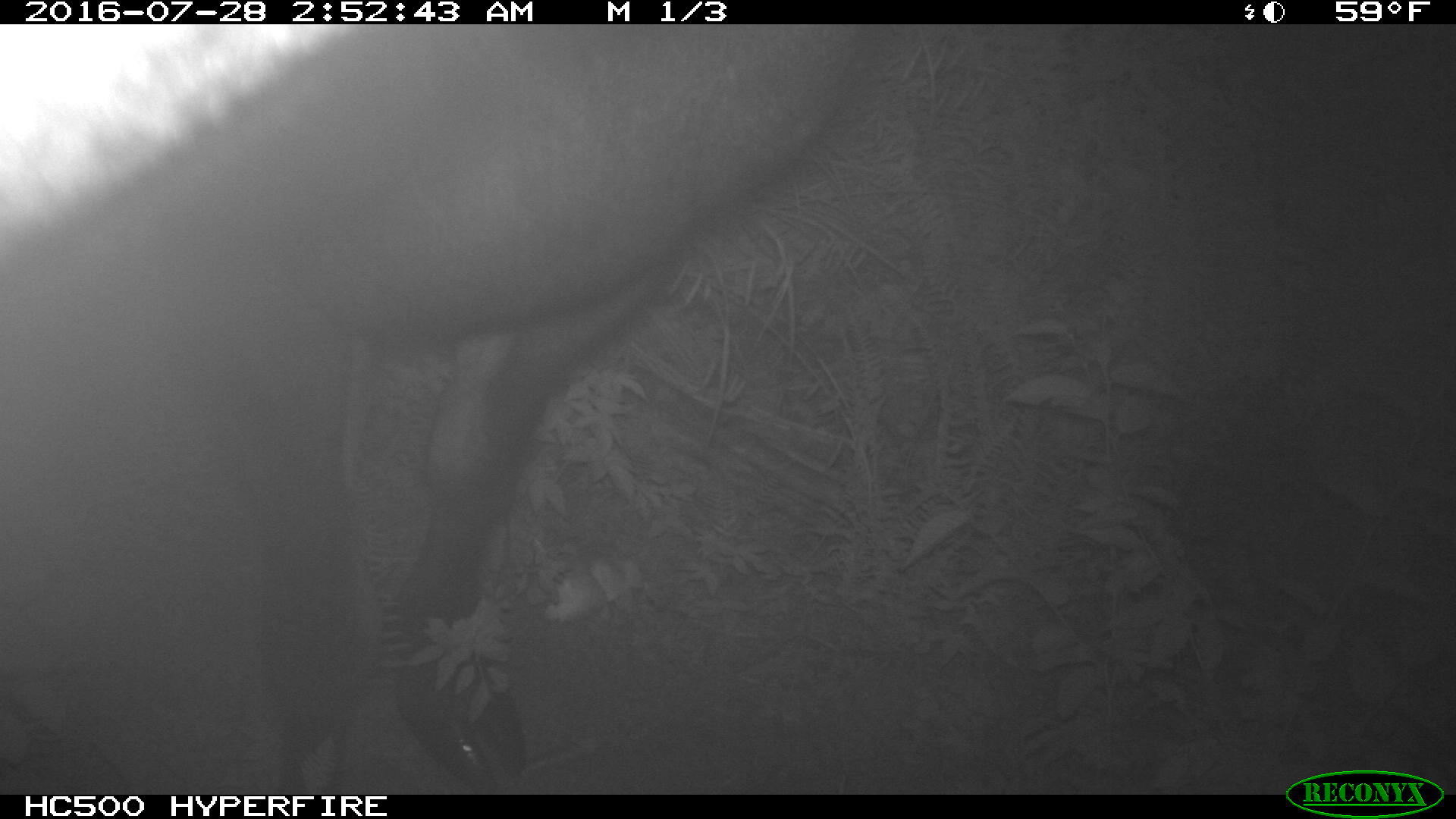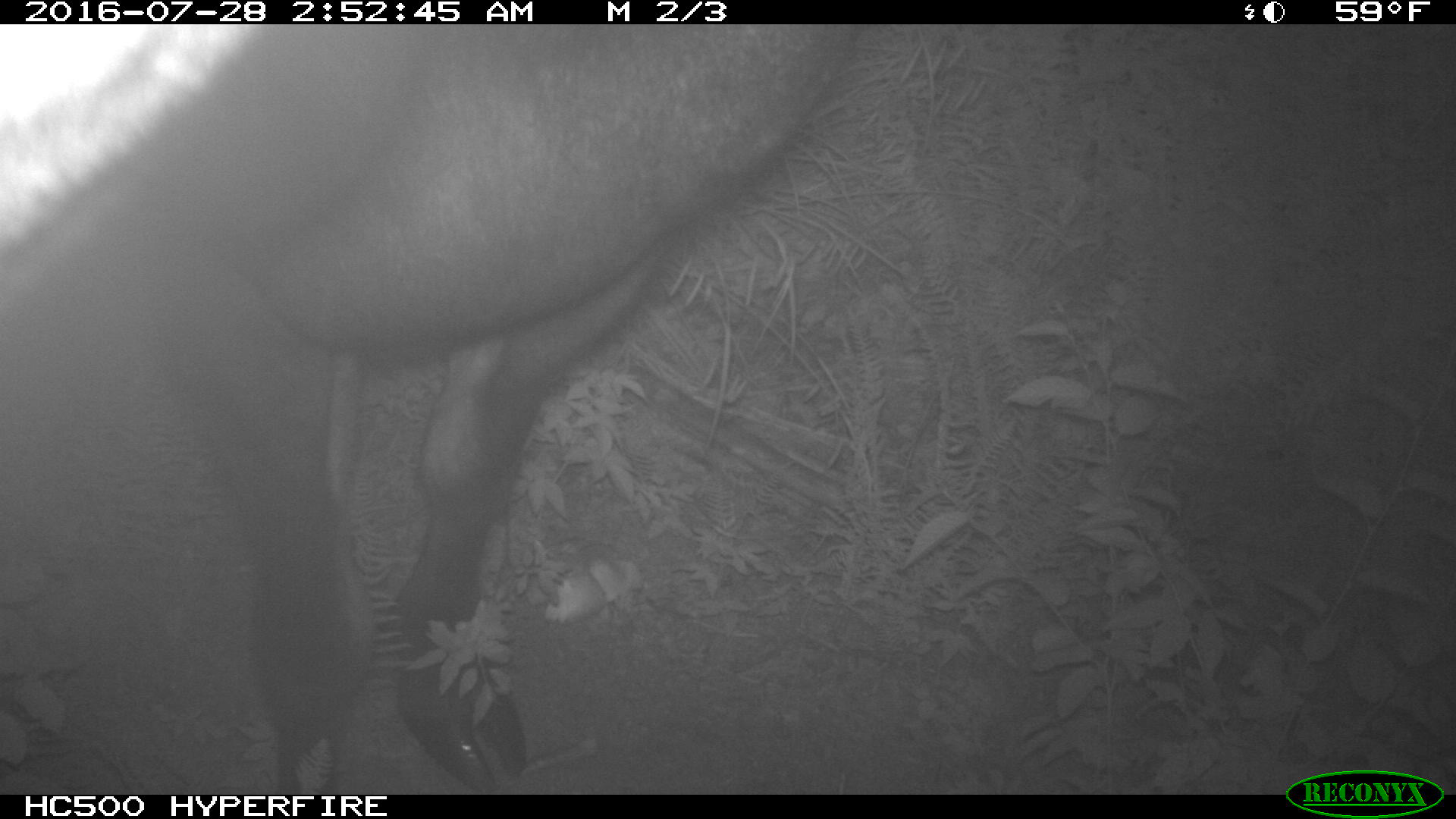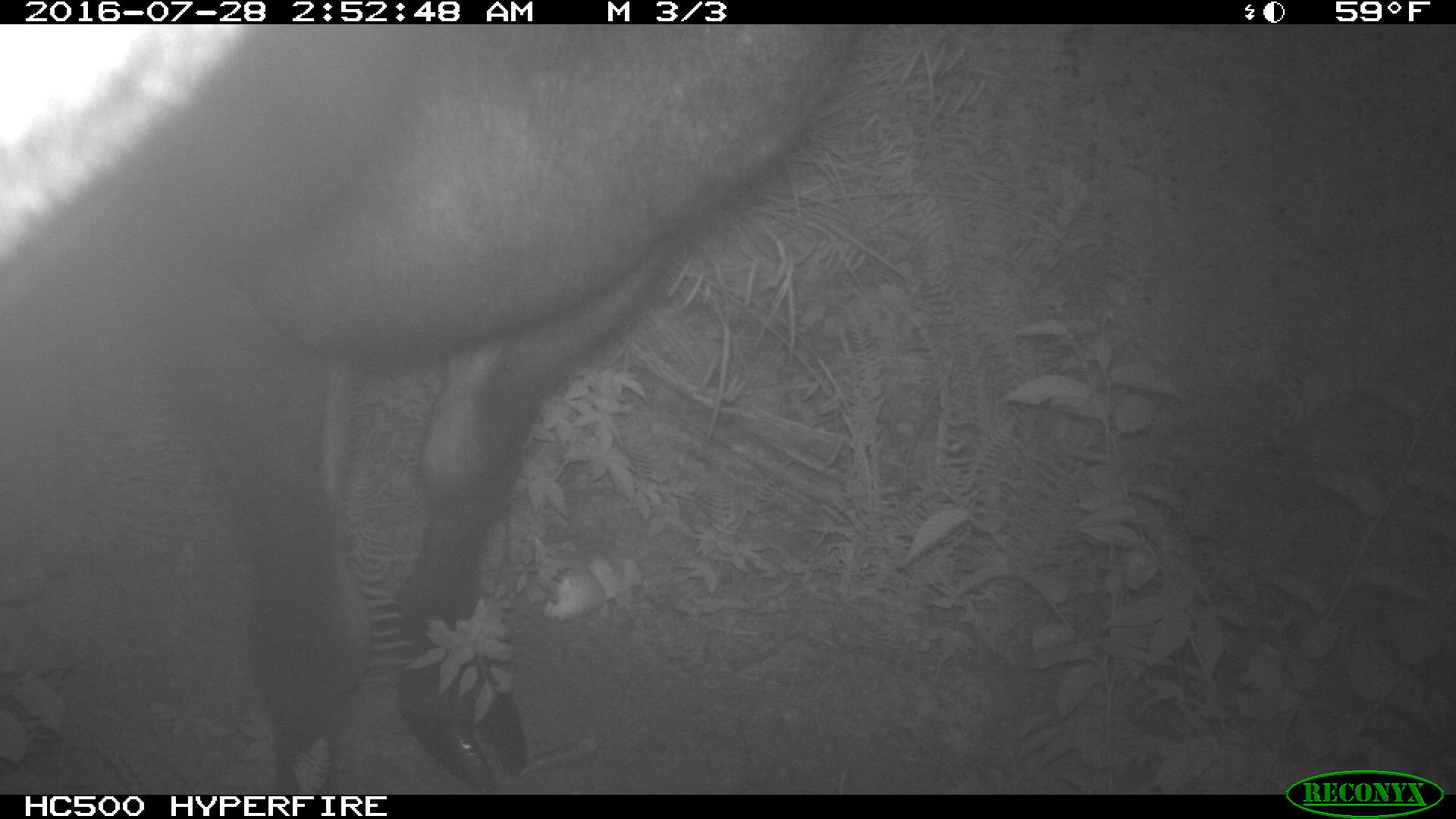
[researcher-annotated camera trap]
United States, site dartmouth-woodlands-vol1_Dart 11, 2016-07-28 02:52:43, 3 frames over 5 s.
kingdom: Animalia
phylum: Chordata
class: Mammalia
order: Artiodactyla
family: Cervidae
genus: Alces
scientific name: Alces alces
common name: moose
Moose (Alces alces).